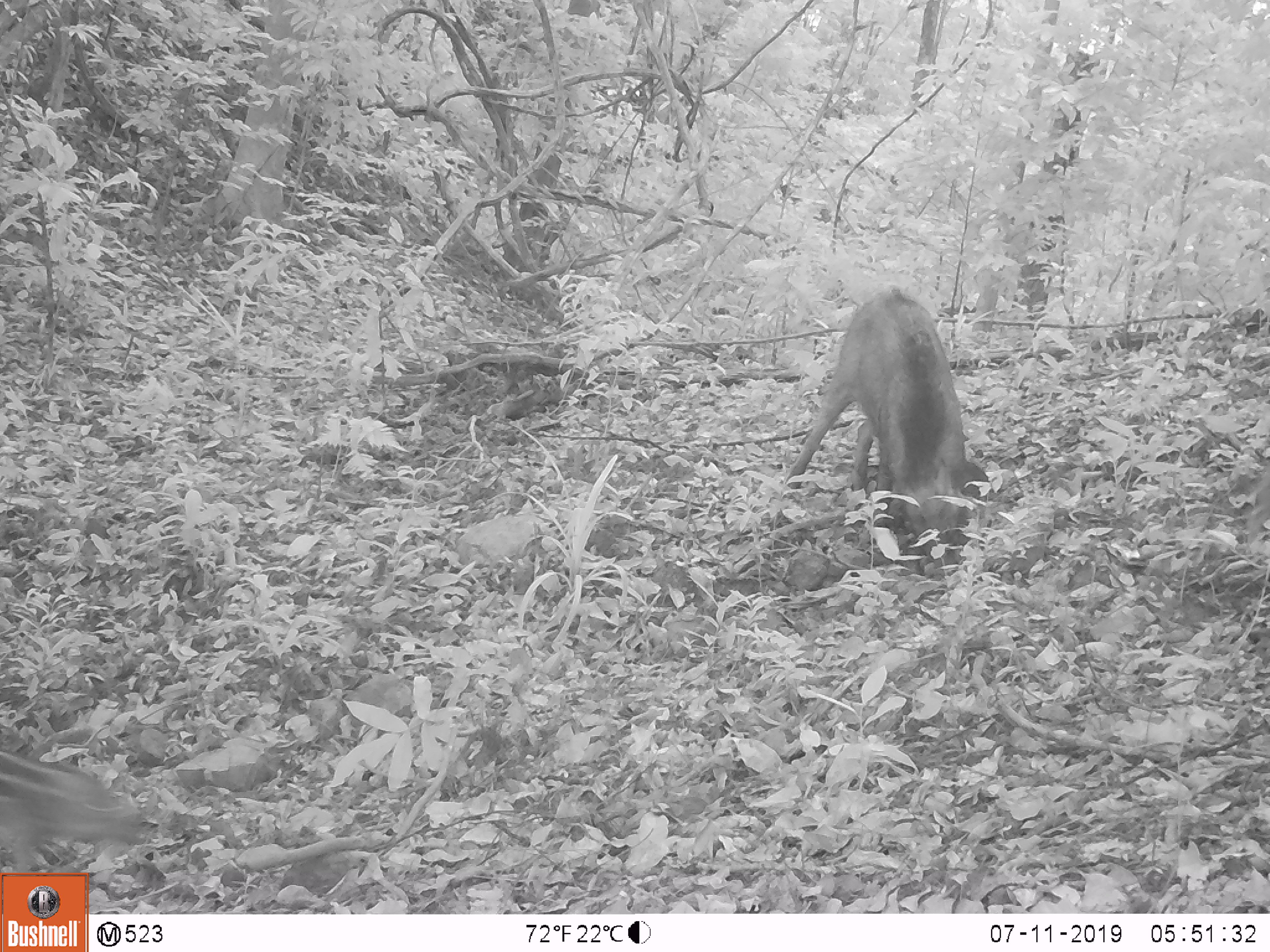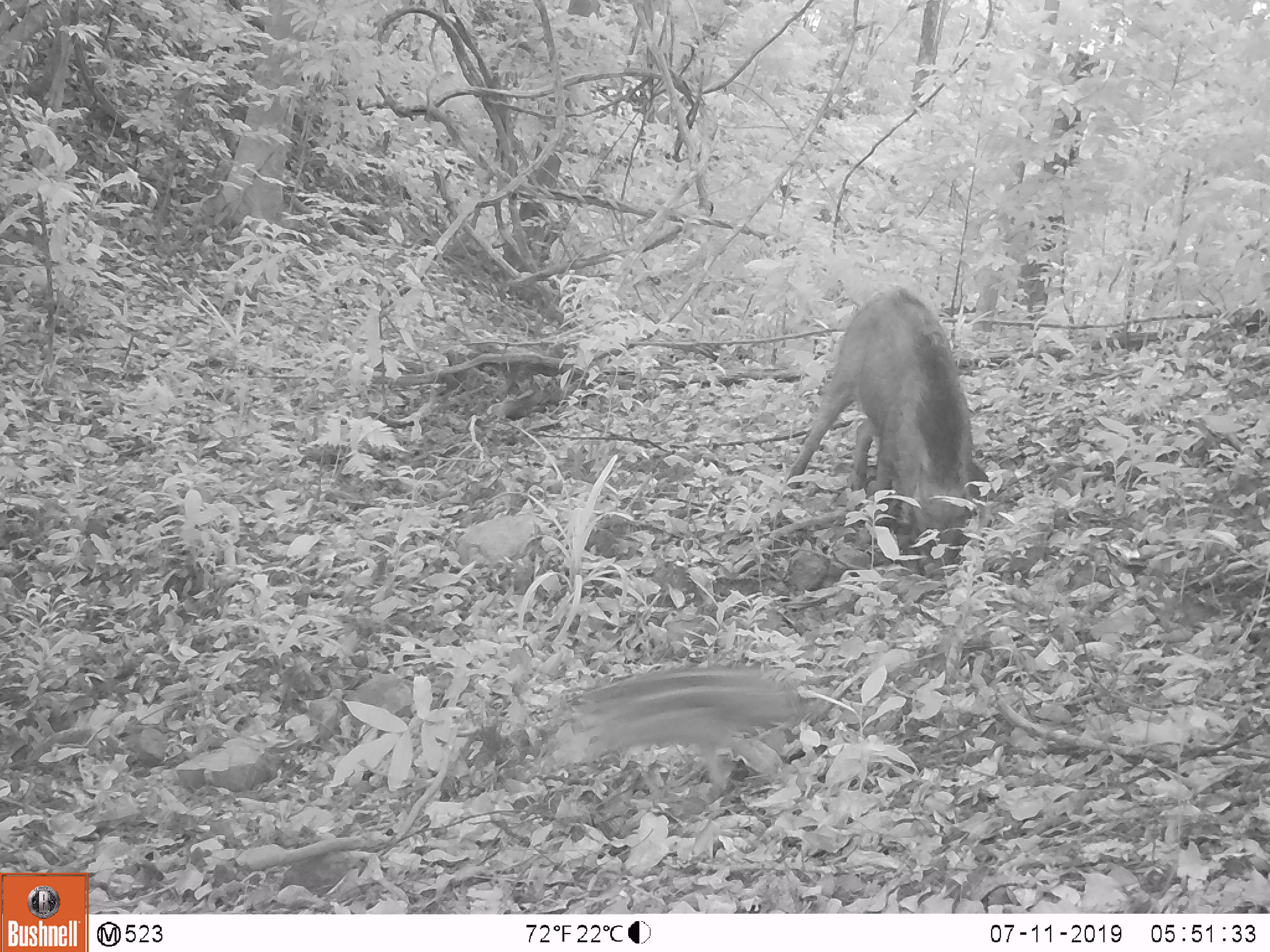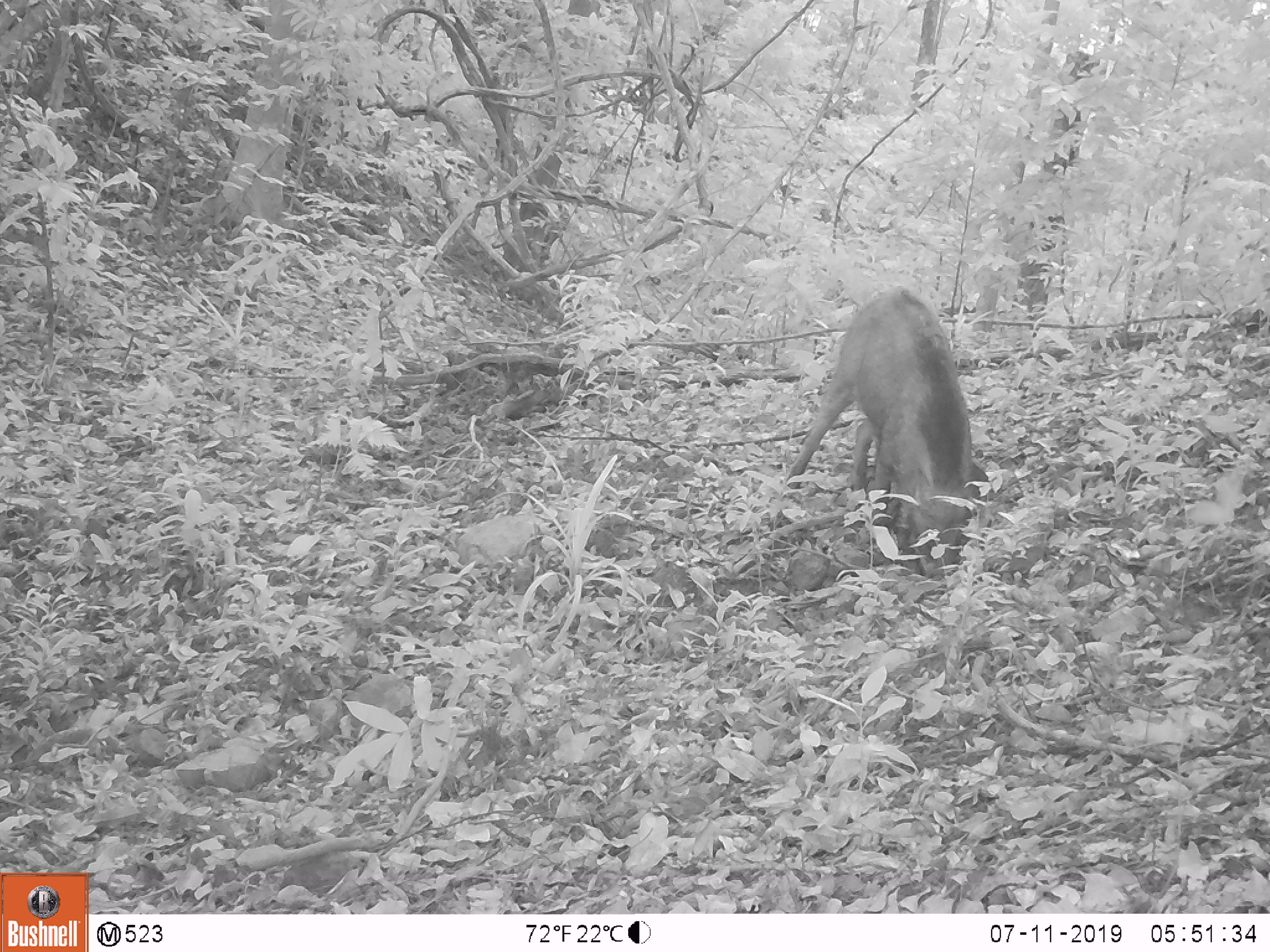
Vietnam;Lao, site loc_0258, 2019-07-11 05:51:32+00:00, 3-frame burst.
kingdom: Animalia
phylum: Chordata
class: Mammalia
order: Artiodactyla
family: Suidae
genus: Sus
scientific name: Sus scrofa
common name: eurasian wild pig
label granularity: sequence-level